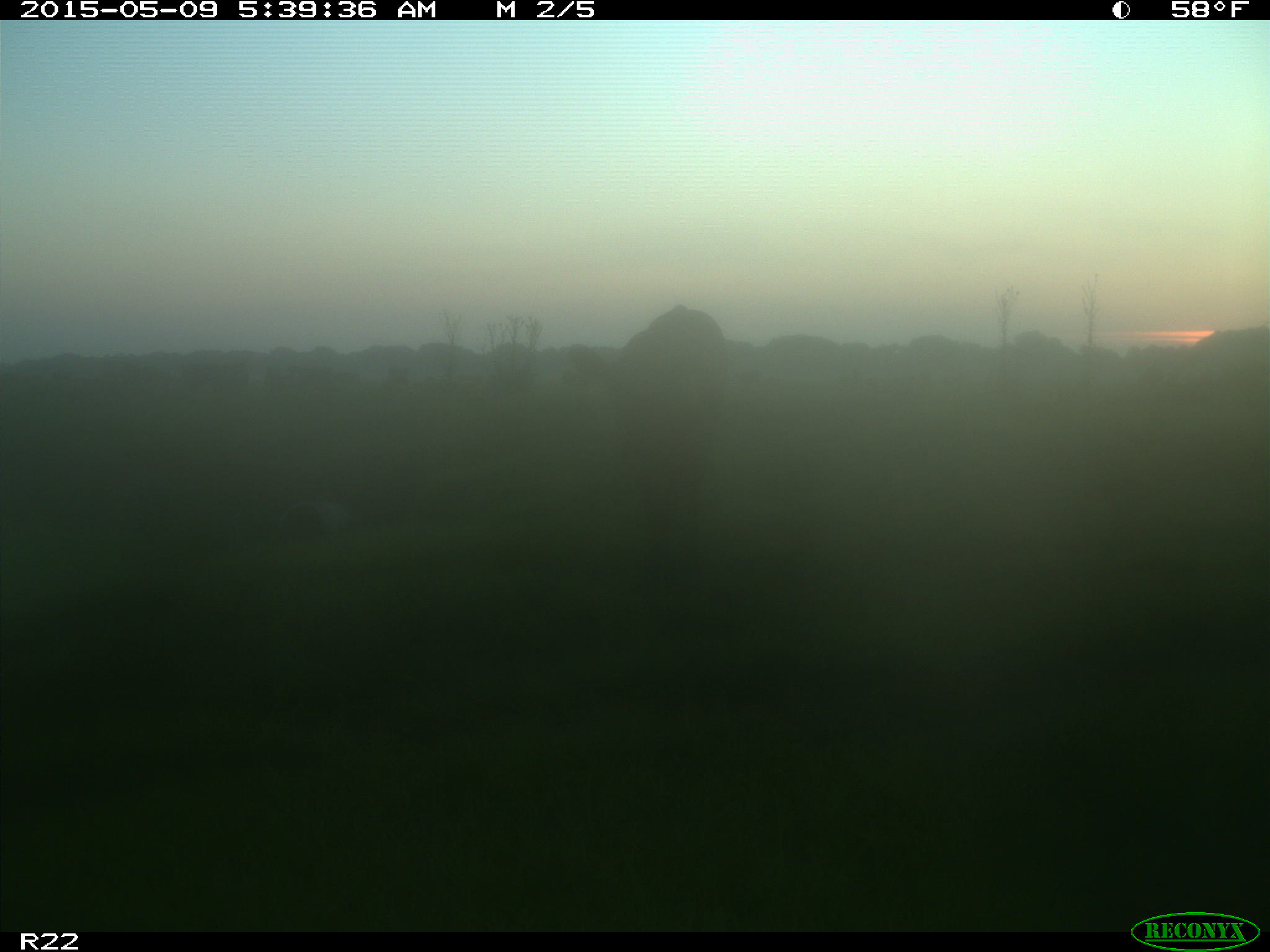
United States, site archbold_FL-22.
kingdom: Animalia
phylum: Chordata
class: Mammalia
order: Artiodactyla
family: Bovidae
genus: Bos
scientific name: Bos taurus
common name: domestic cow